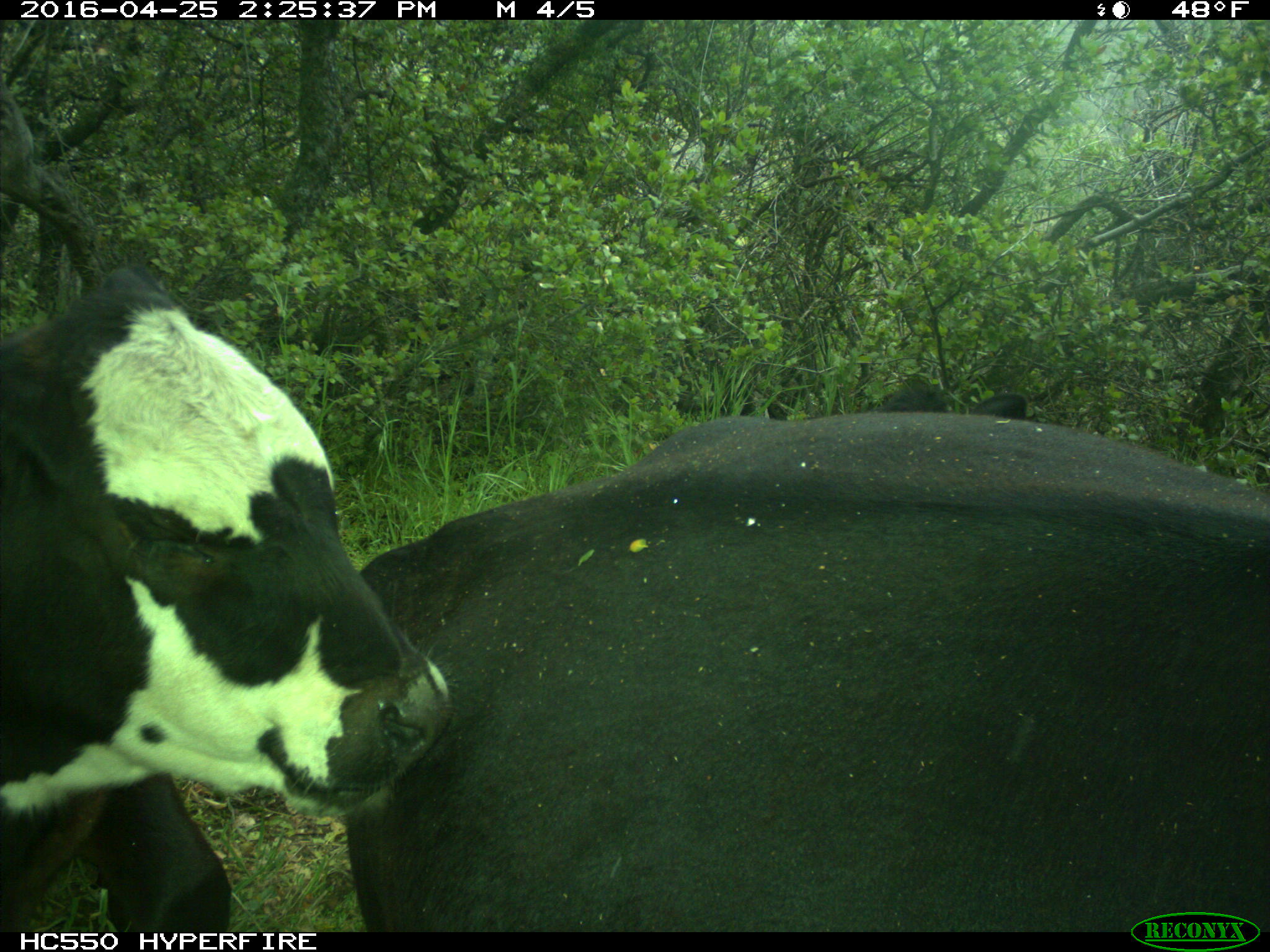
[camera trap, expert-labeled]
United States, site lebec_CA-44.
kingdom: Animalia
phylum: Chordata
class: Mammalia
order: Artiodactyla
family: Bovidae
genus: Bos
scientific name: Bos taurus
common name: domestic cow